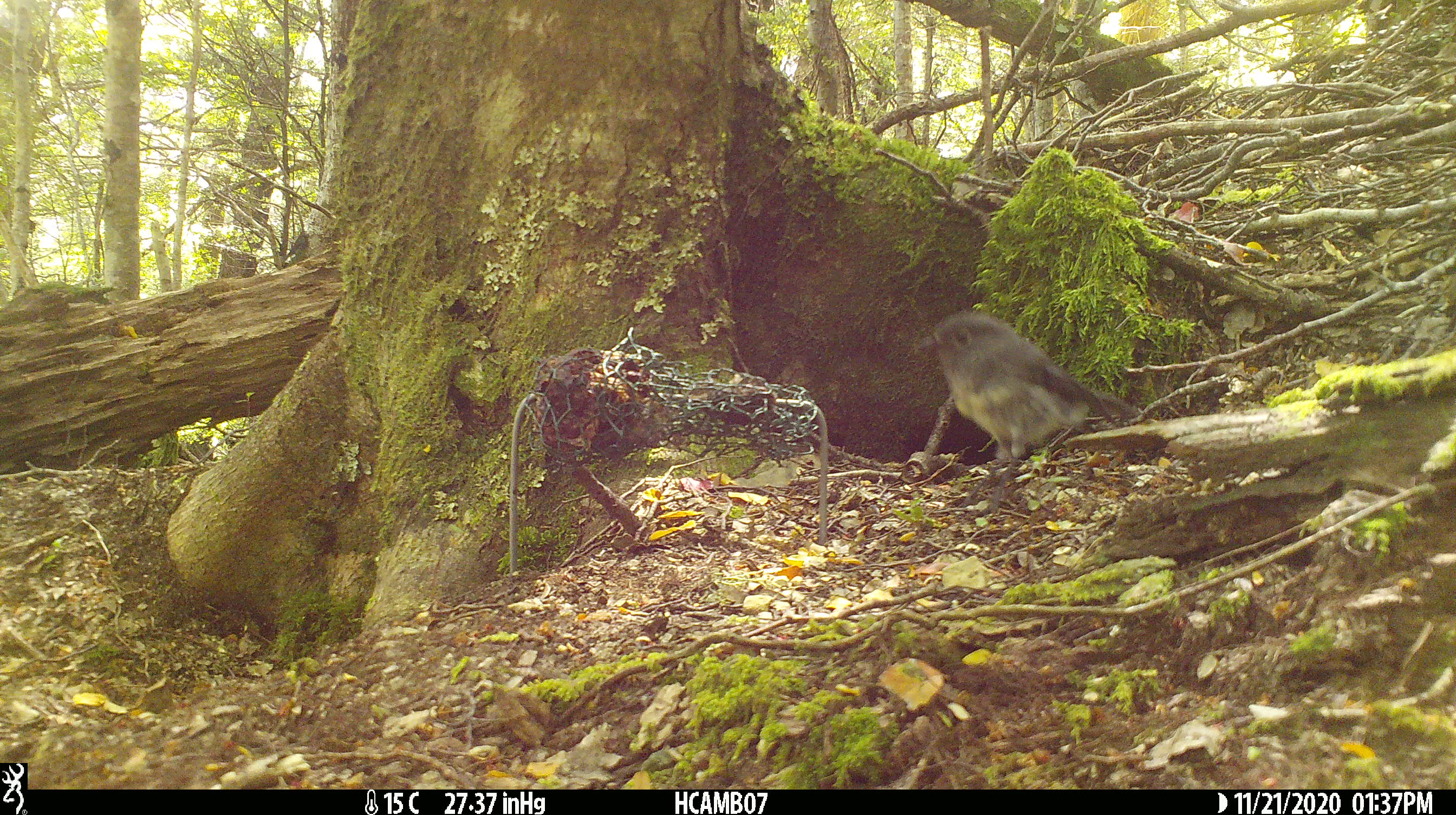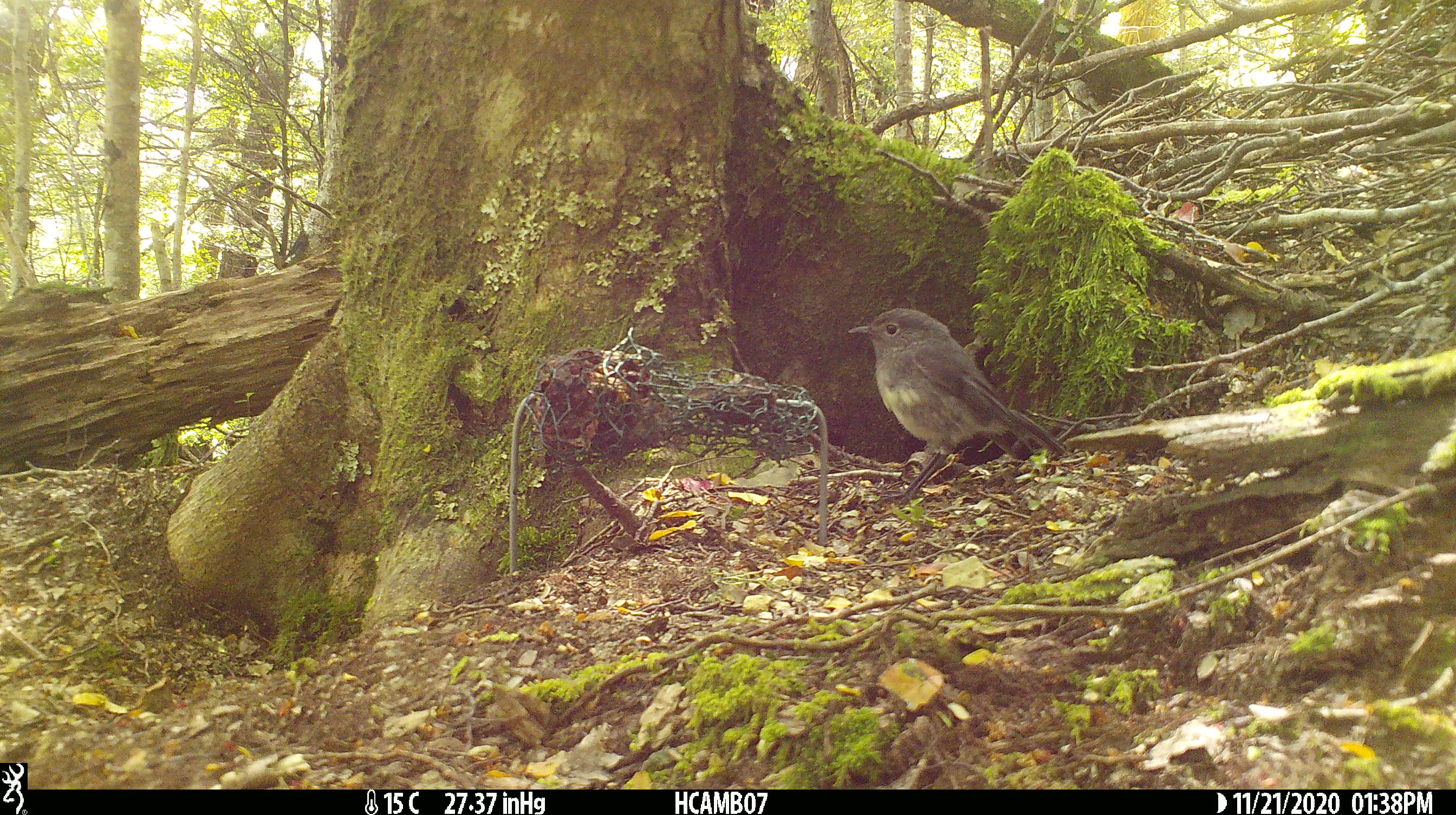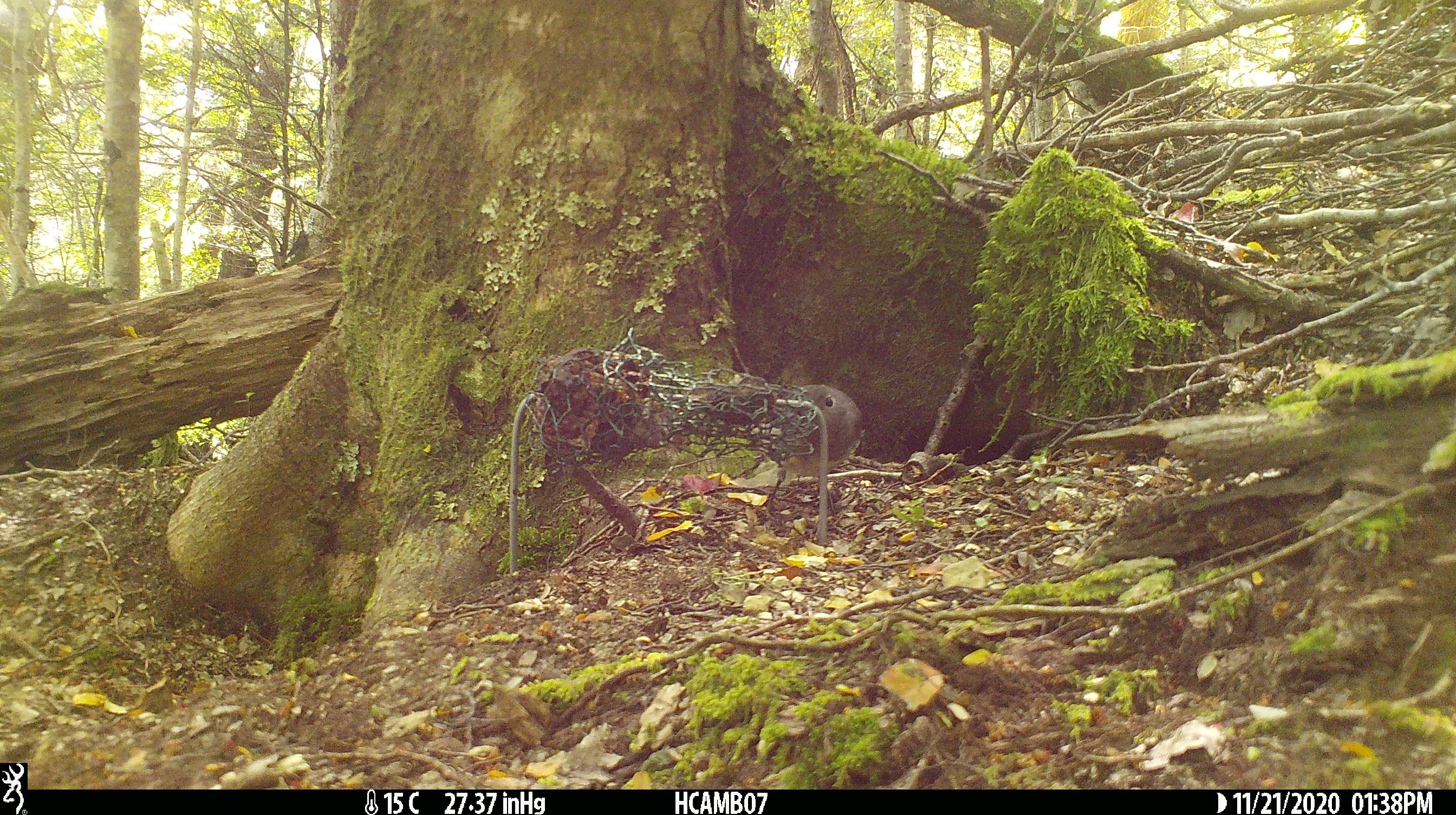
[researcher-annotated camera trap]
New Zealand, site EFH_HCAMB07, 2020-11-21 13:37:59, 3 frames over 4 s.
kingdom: Animalia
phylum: Chordata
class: Aves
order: Passeriformes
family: Petroicidae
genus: Petroica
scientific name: Petroica australis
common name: new zealand robin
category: robin